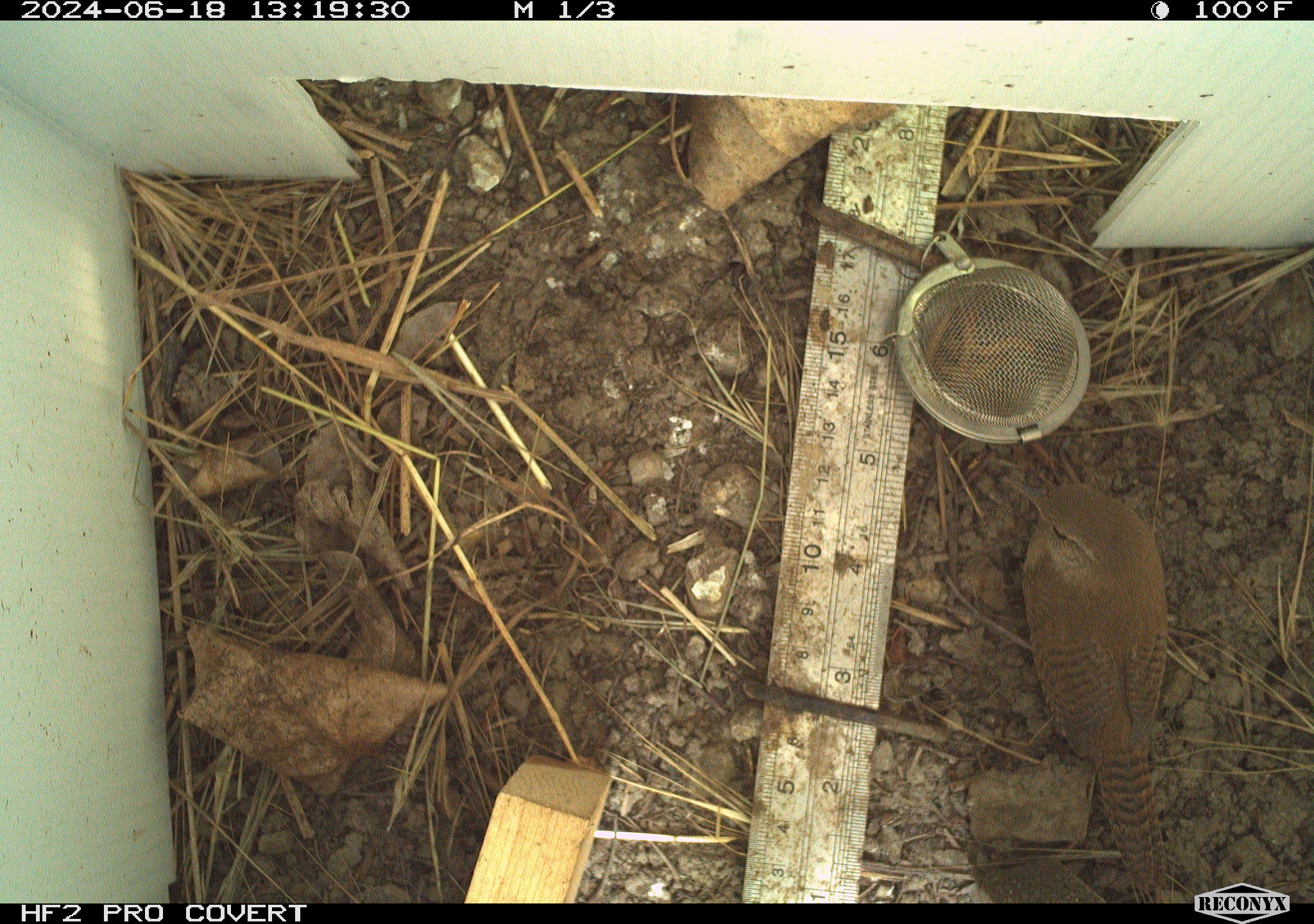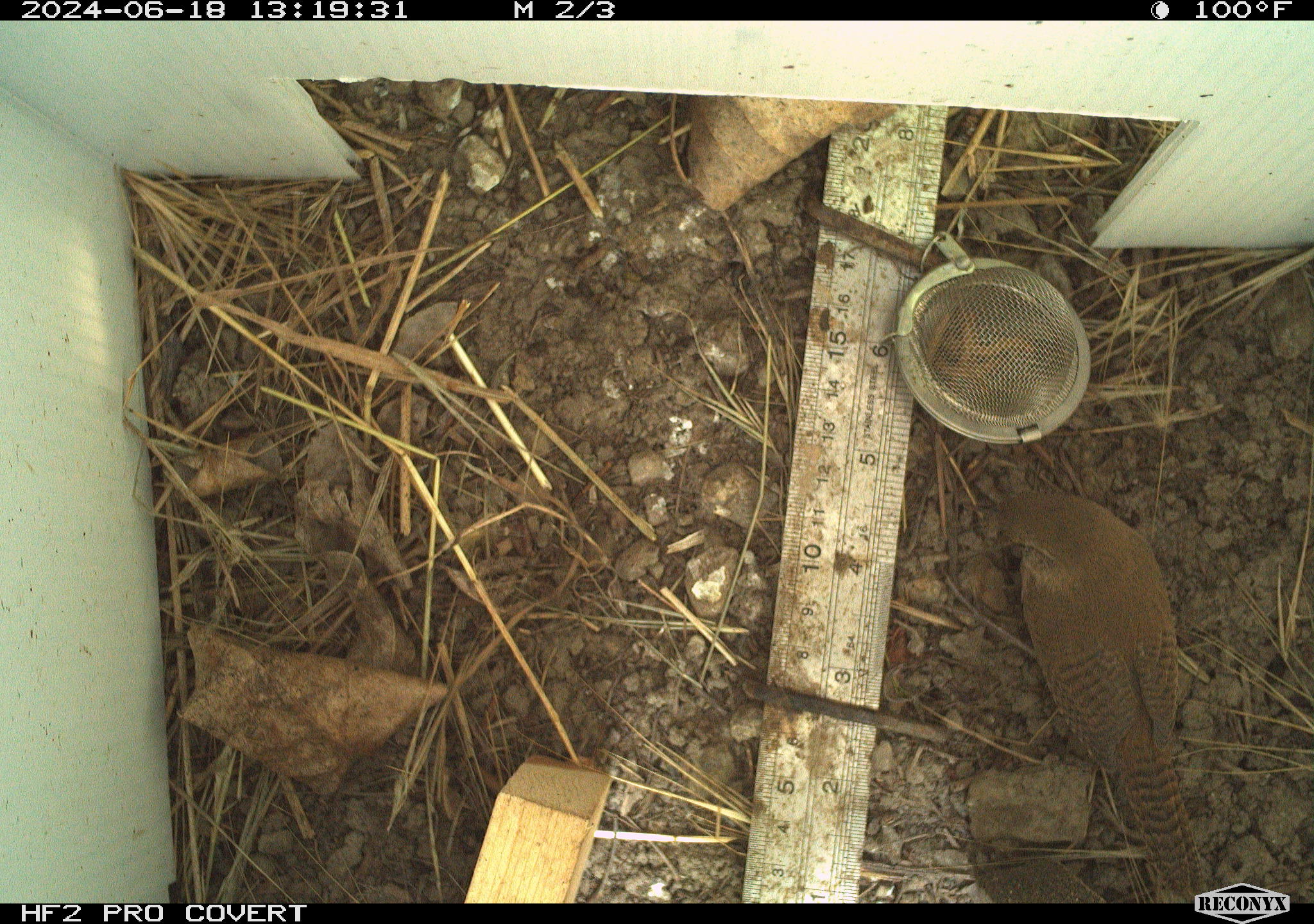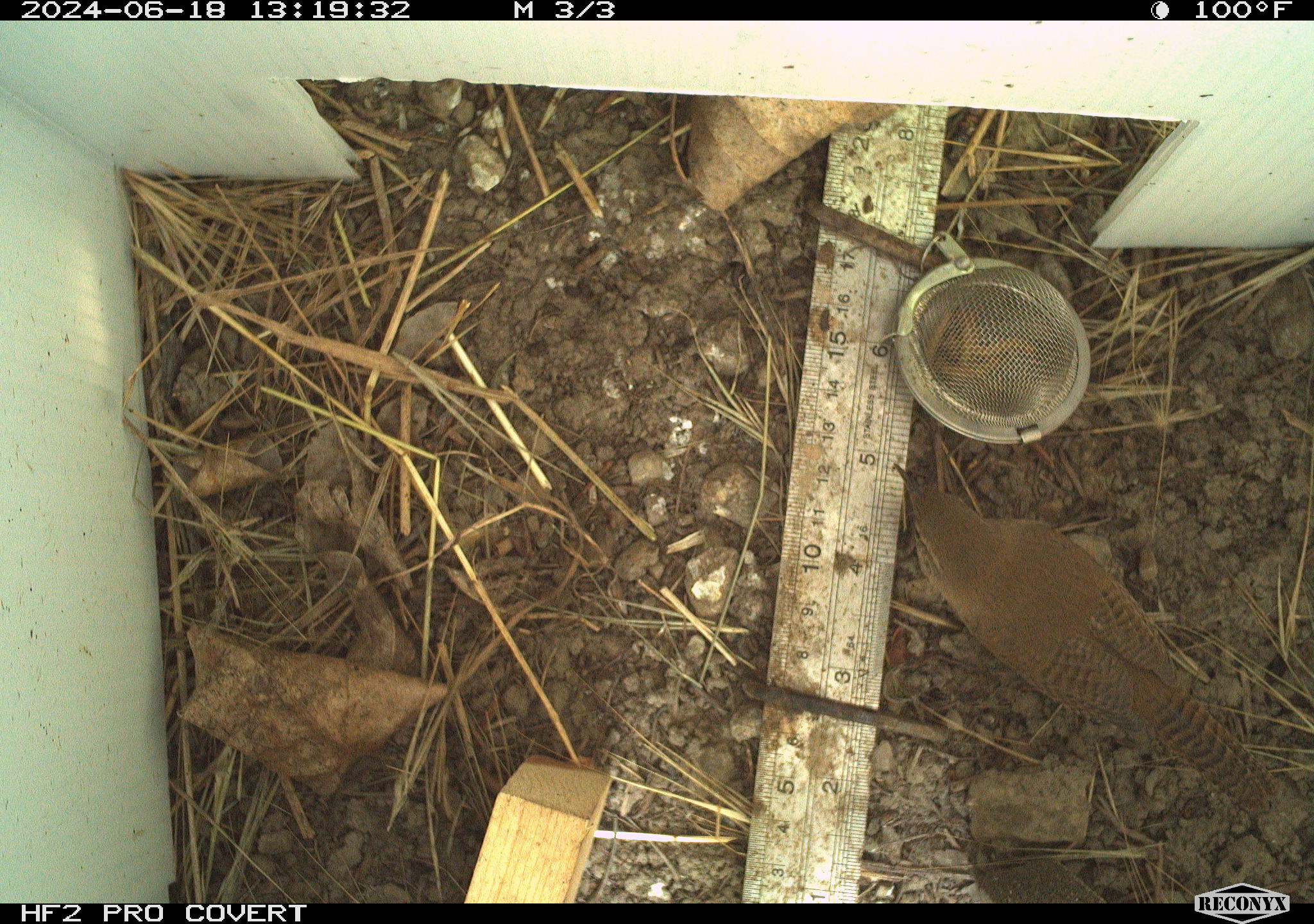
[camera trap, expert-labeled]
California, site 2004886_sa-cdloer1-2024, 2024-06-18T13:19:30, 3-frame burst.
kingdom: Animalia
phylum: Chordata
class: Aves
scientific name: Aves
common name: bird